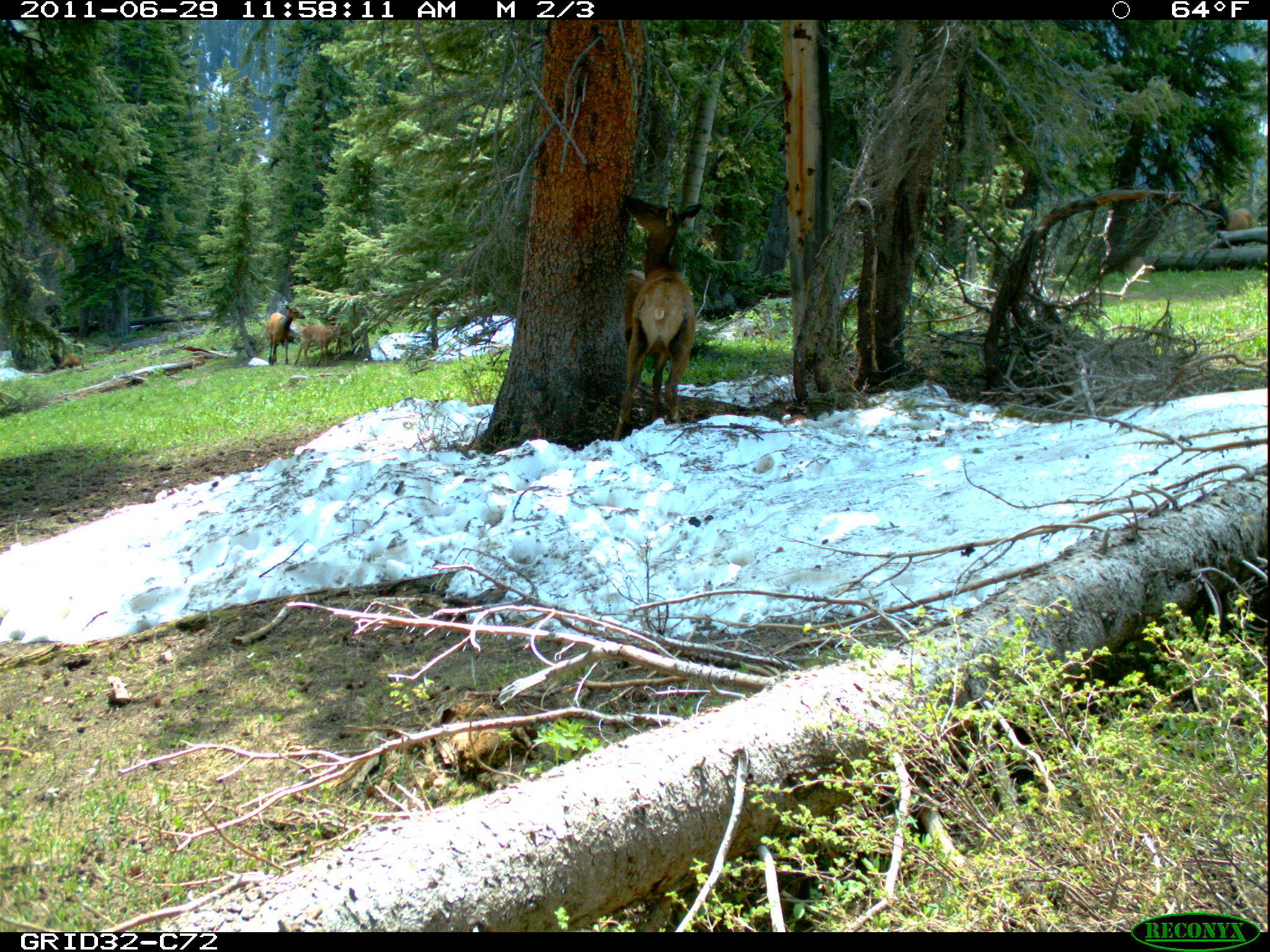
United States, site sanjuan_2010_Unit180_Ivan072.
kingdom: Animalia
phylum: Chordata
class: Mammalia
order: Artiodactyla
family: Cervidae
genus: Cervus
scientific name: Cervus elaphus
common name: red deer